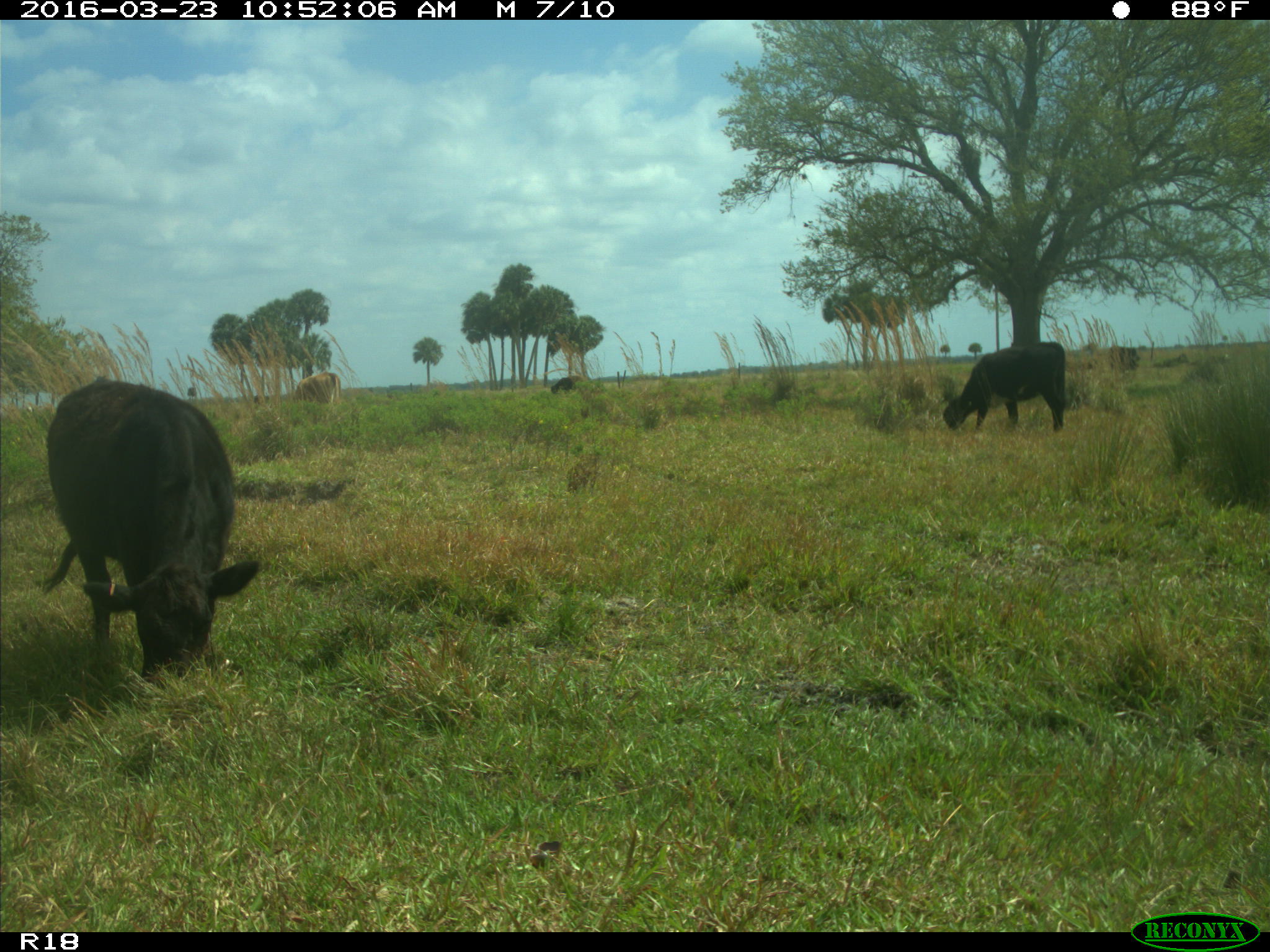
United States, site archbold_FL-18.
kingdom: Animalia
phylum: Chordata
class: Mammalia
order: Artiodactyla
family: Bovidae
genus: Bos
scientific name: Bos taurus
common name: domestic cow